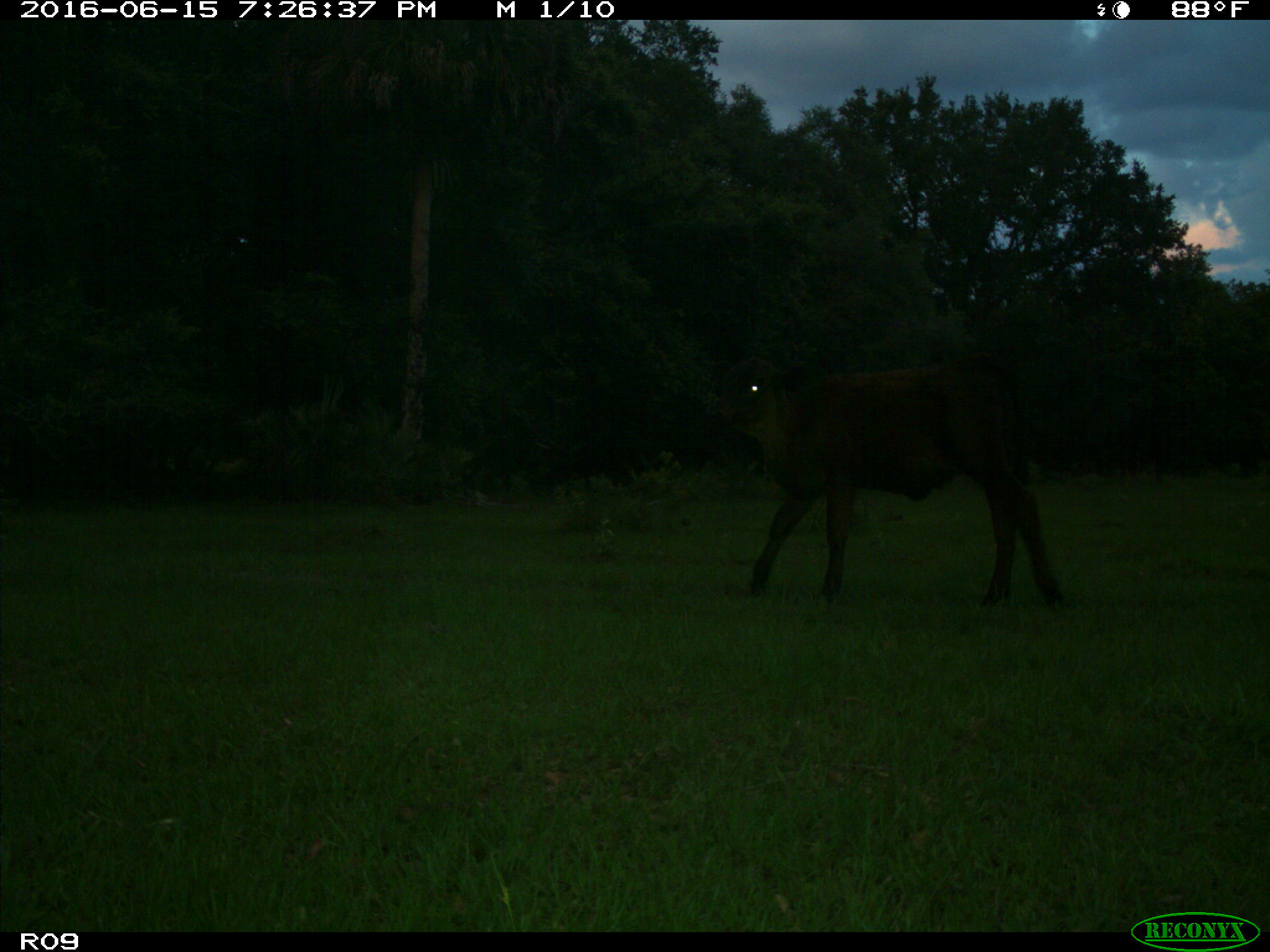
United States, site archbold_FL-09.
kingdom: Animalia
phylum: Chordata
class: Mammalia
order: Artiodactyla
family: Bovidae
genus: Bos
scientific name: Bos taurus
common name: domestic cow